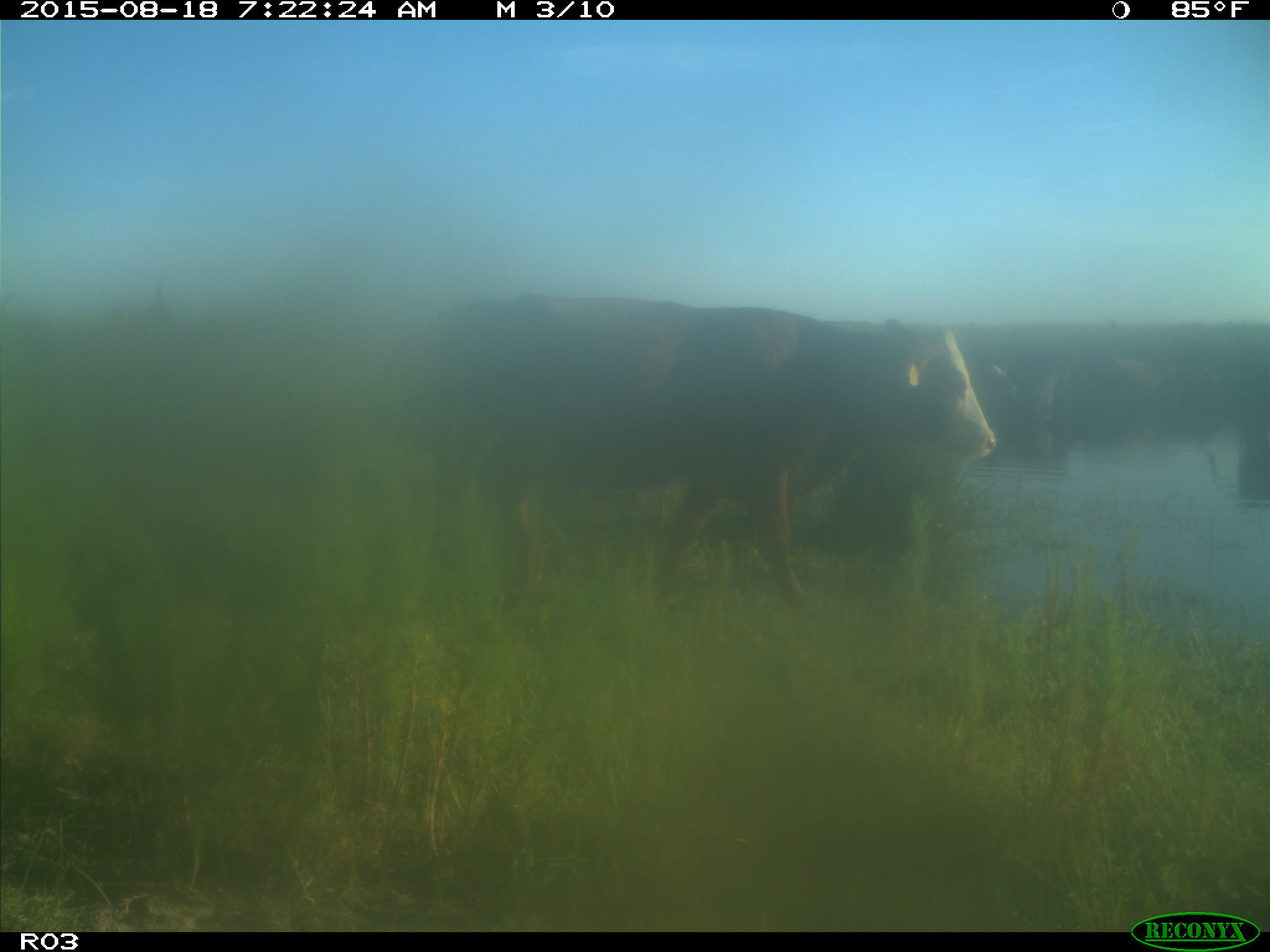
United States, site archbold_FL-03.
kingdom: Animalia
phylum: Chordata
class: Mammalia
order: Artiodactyla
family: Bovidae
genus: Bos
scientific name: Bos taurus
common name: domestic cow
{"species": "Bos taurus (domestic cow)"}